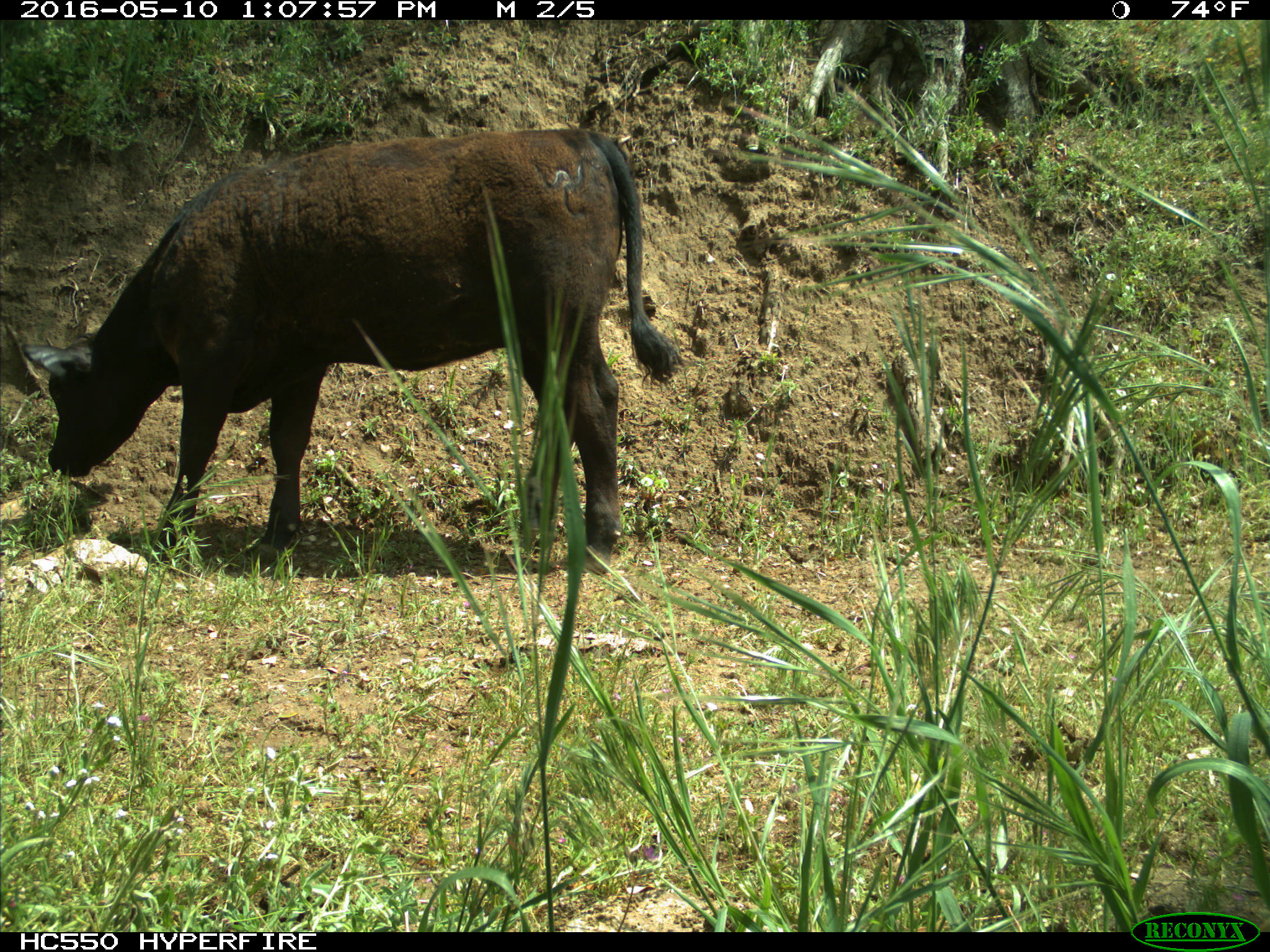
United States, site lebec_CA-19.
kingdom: Animalia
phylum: Chordata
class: Mammalia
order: Artiodactyla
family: Bovidae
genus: Bos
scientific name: Bos taurus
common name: domestic cow